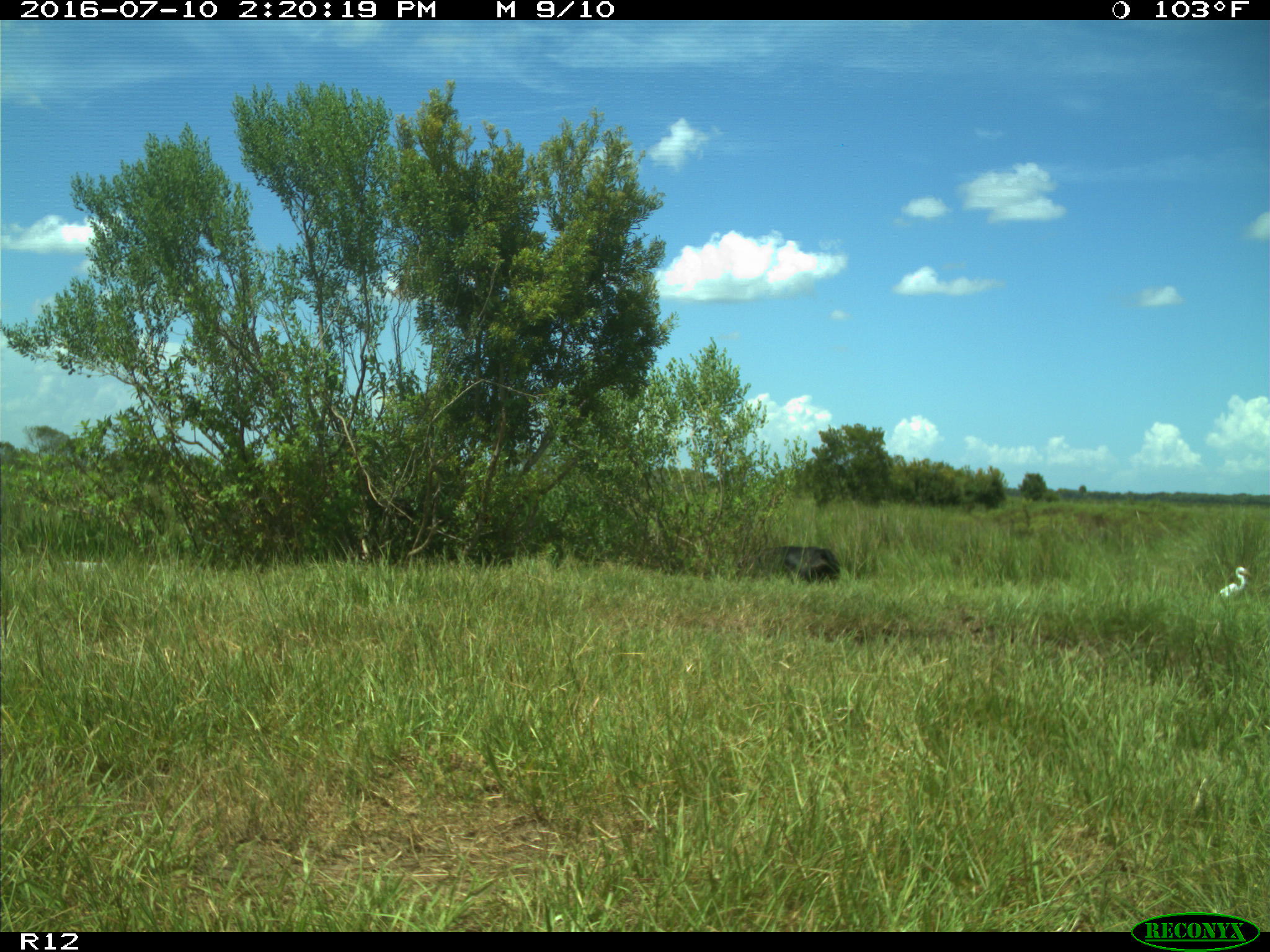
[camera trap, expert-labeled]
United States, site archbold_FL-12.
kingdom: Animalia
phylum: Chordata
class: Mammalia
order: Artiodactyla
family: Bovidae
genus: Bos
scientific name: Bos taurus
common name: domestic cow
Bos taurus (domestic cow).